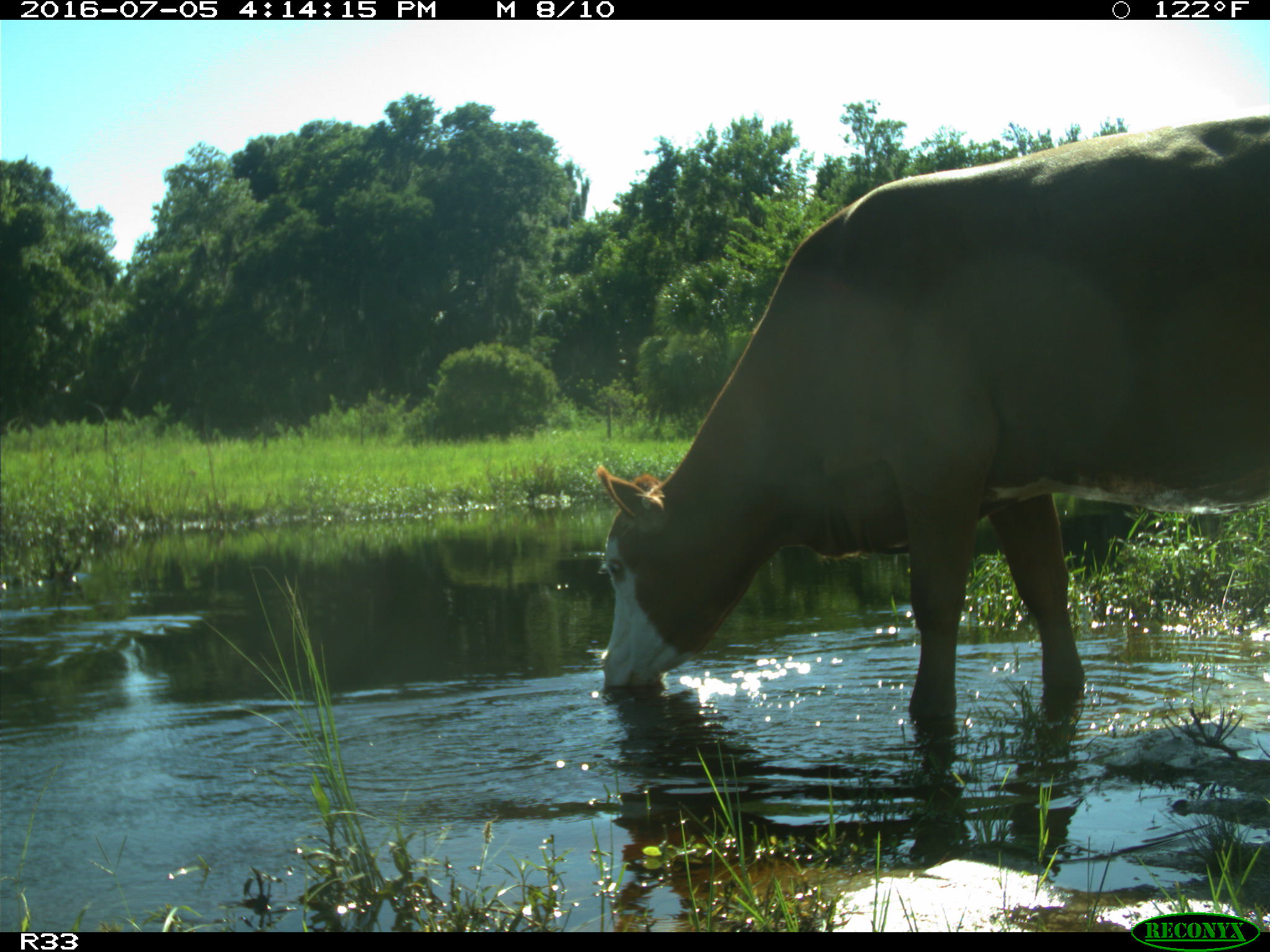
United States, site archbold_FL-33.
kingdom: Animalia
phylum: Chordata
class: Mammalia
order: Artiodactyla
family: Bovidae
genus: Bos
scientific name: Bos taurus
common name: domestic cow